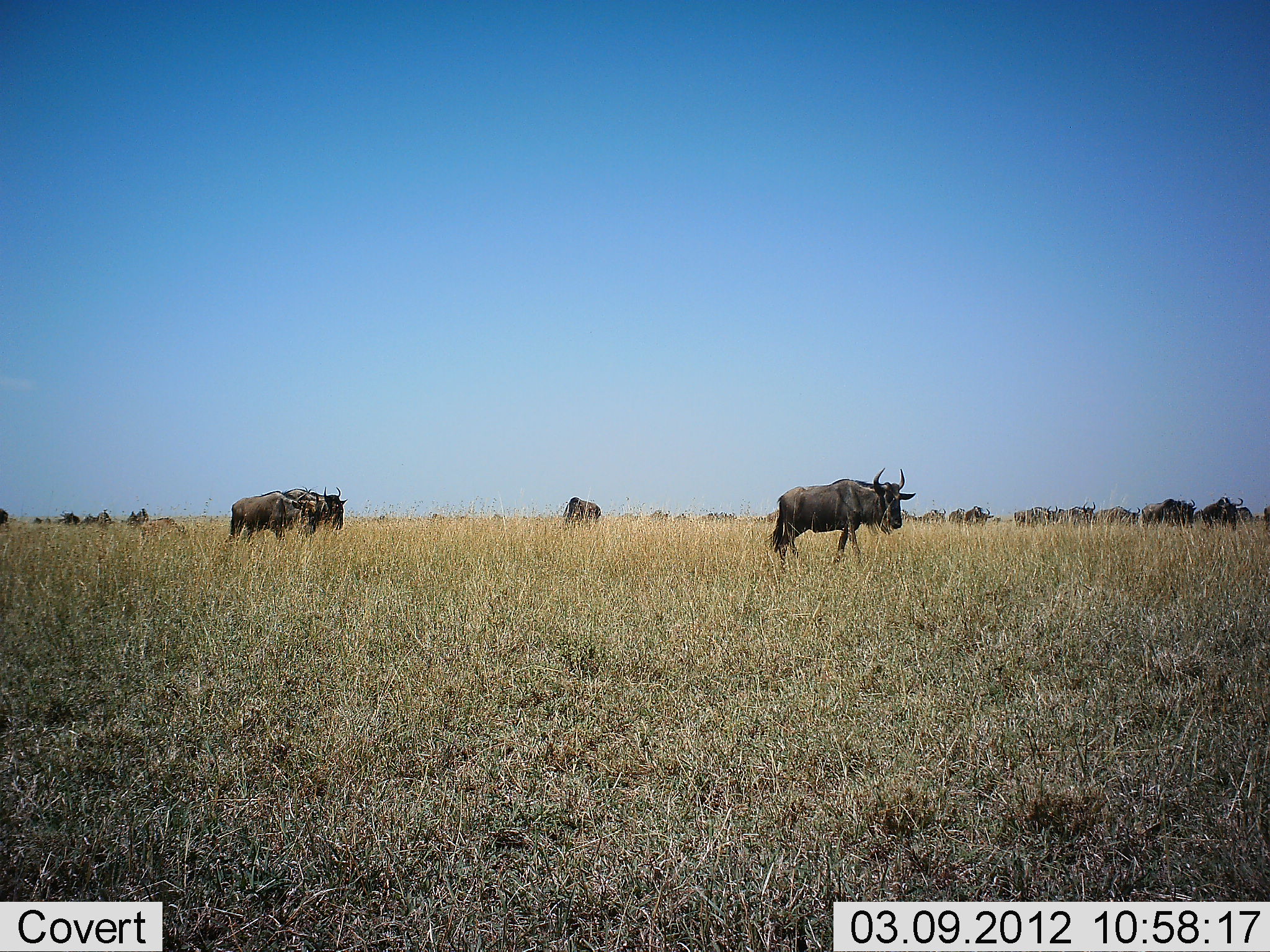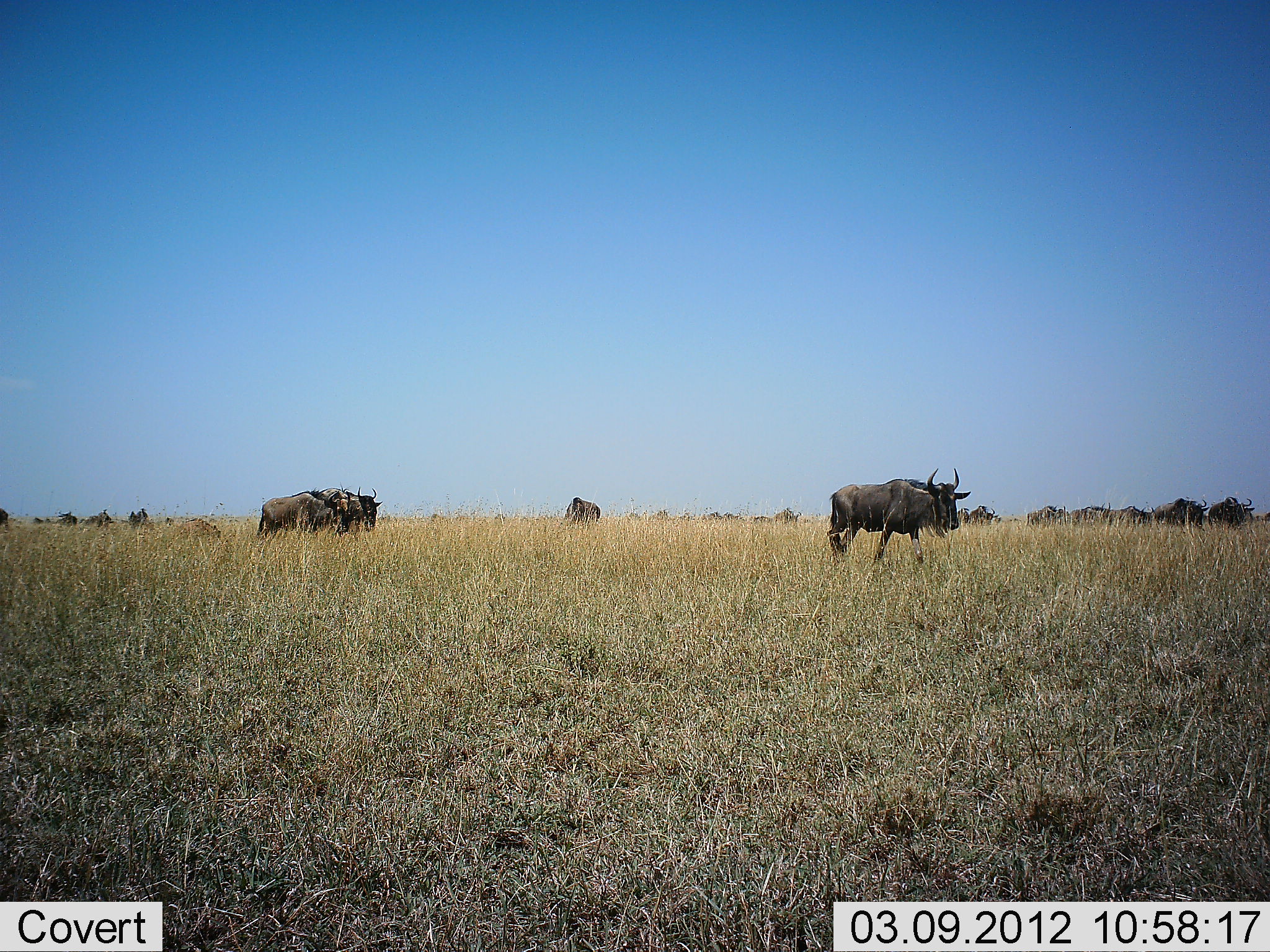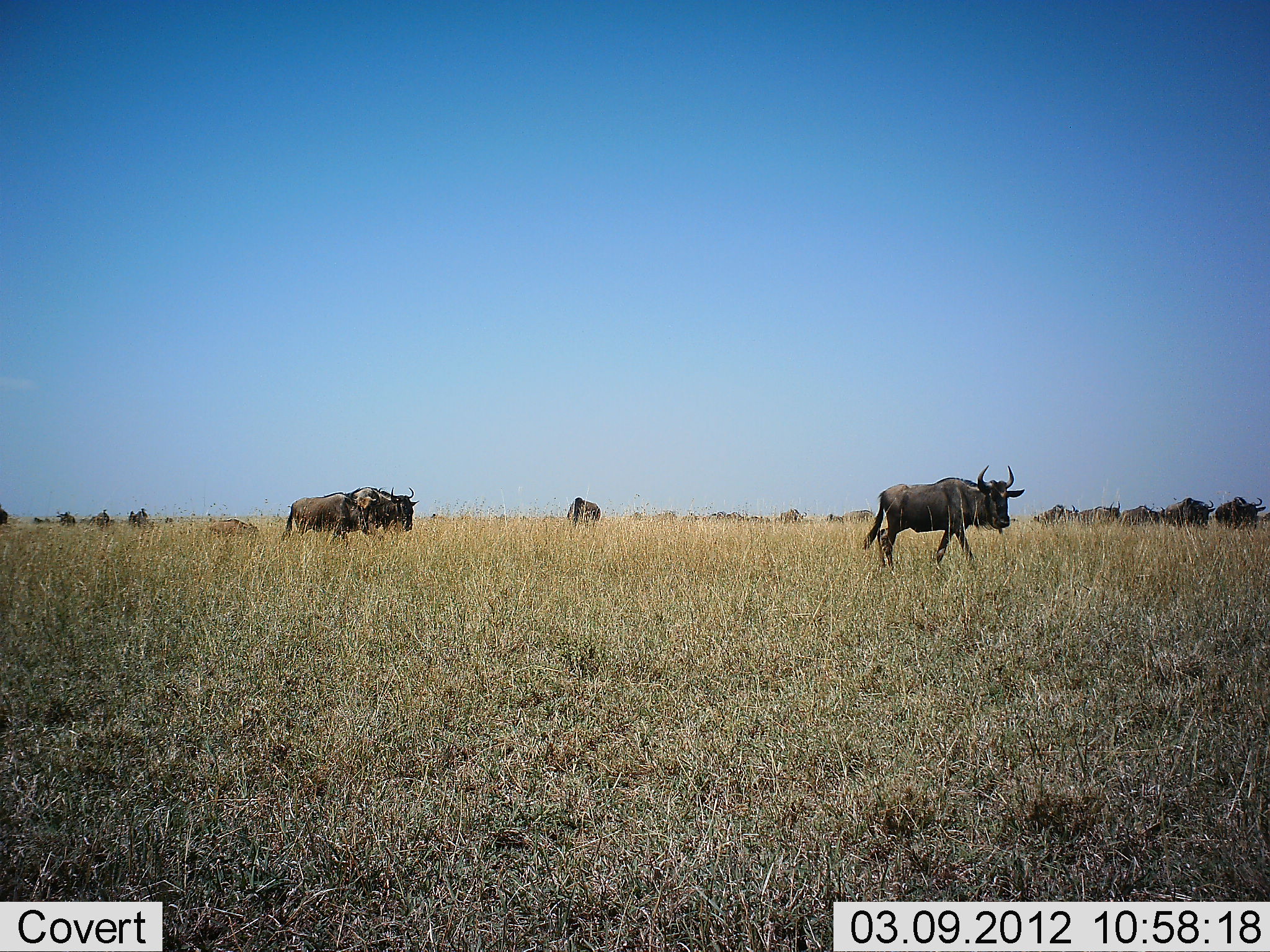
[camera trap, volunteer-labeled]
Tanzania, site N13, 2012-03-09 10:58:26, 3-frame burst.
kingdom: Animalia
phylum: Chordata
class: Mammalia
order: Artiodactyla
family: Bovidae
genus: Connochaetes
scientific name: Connochaetes taurinus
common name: blue wildebeest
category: wildebeest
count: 11-50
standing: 24%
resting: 5%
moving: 95%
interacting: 0%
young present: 29%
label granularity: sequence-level